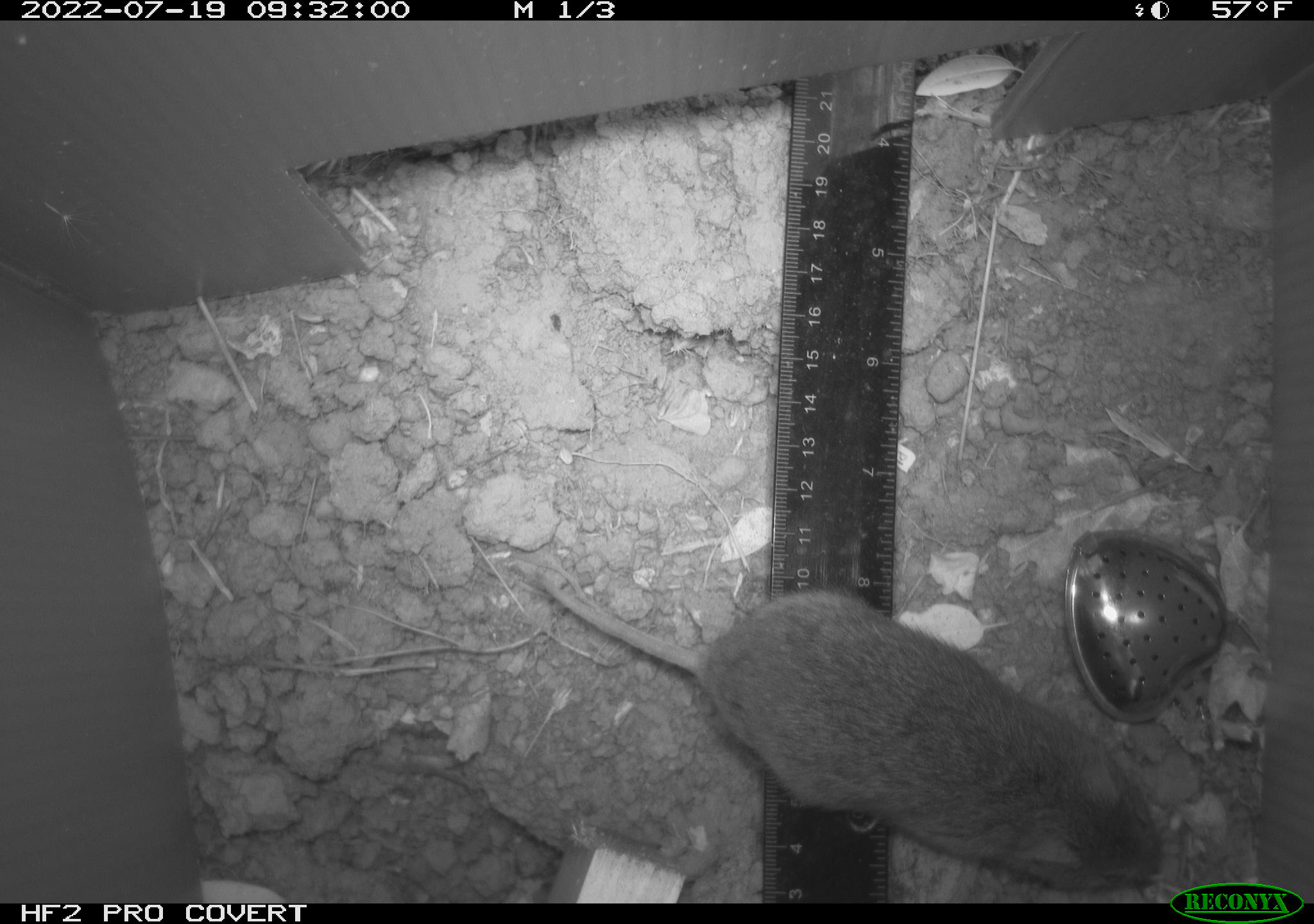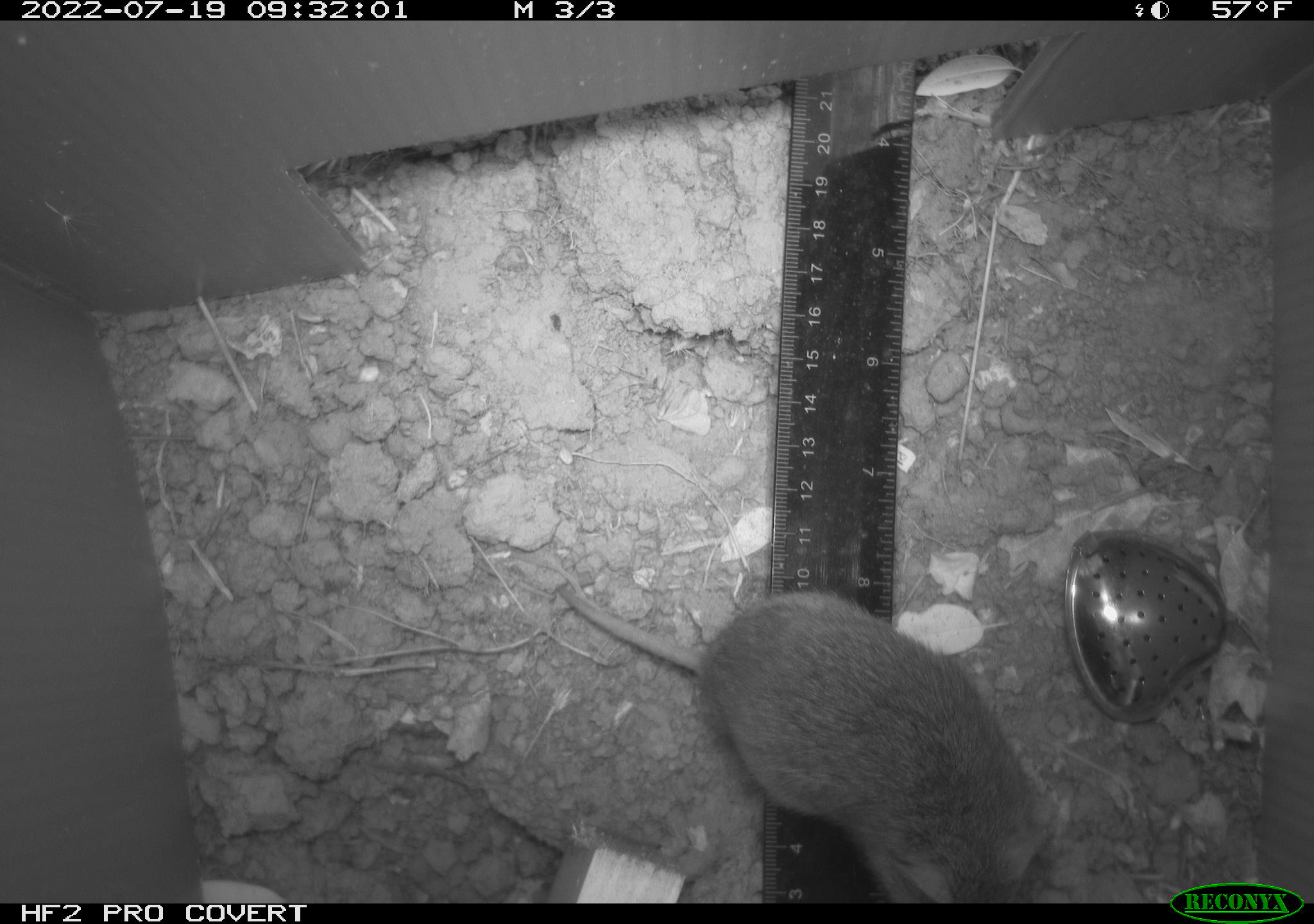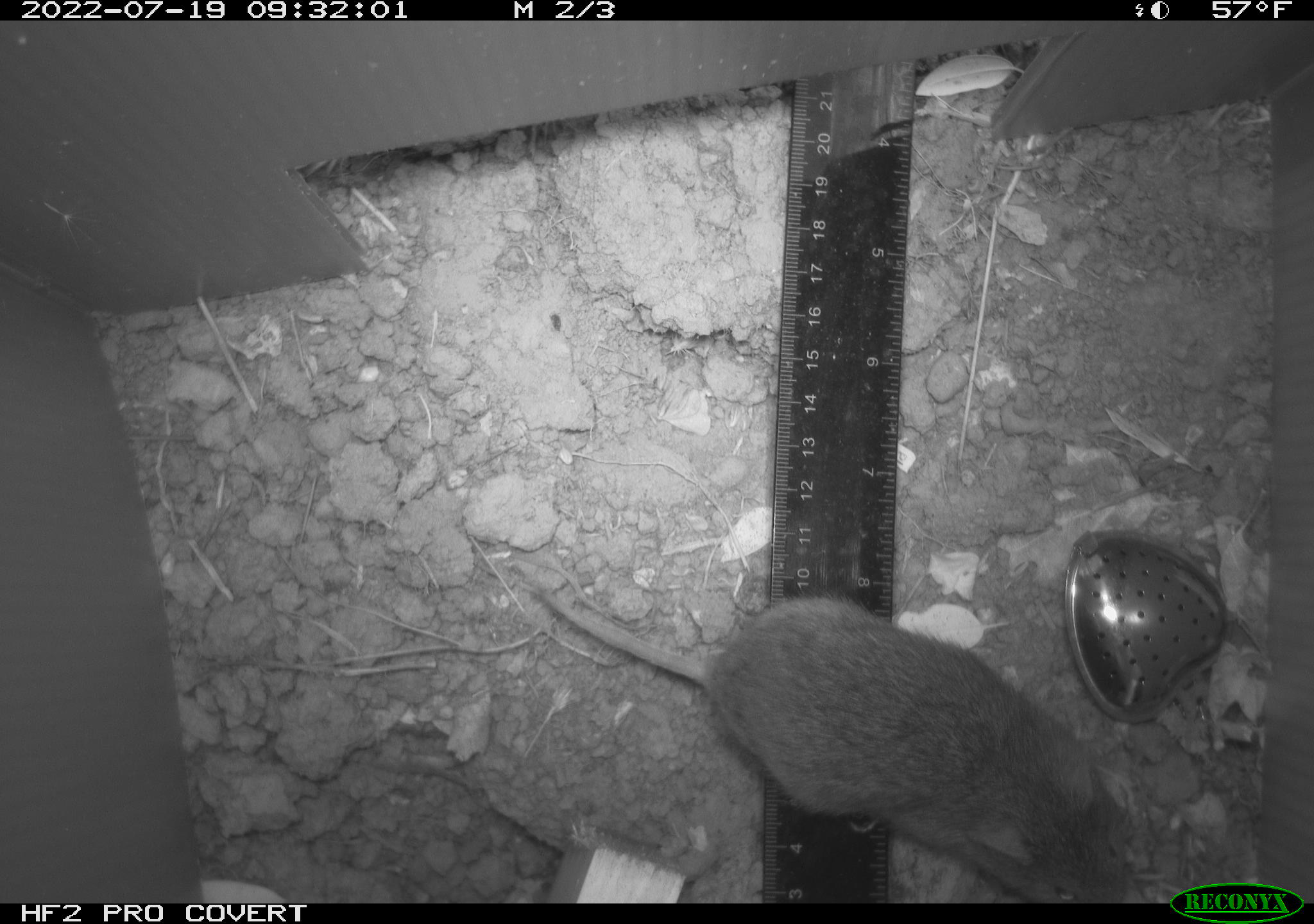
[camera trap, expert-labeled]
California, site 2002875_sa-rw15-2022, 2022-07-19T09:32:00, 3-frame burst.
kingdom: Animalia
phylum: Chordata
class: Mammalia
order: Rodentia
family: Cricetidae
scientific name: Arvicolinae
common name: voles, lemmings, and muskrats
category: arvicolinae subfamily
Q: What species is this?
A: Arvicolinae subfamily (voles, lemmings, and muskrats) (Arvicolinae).